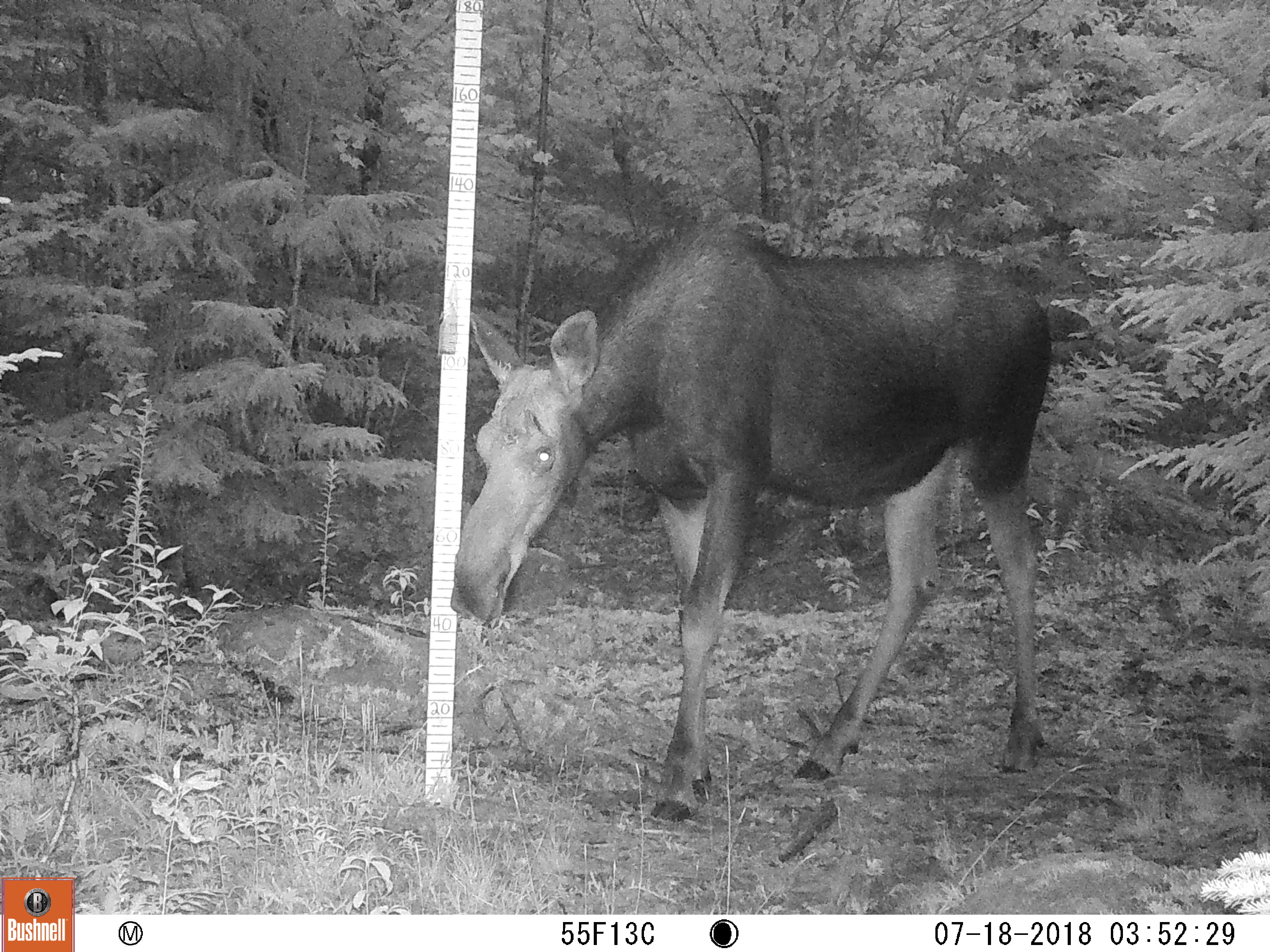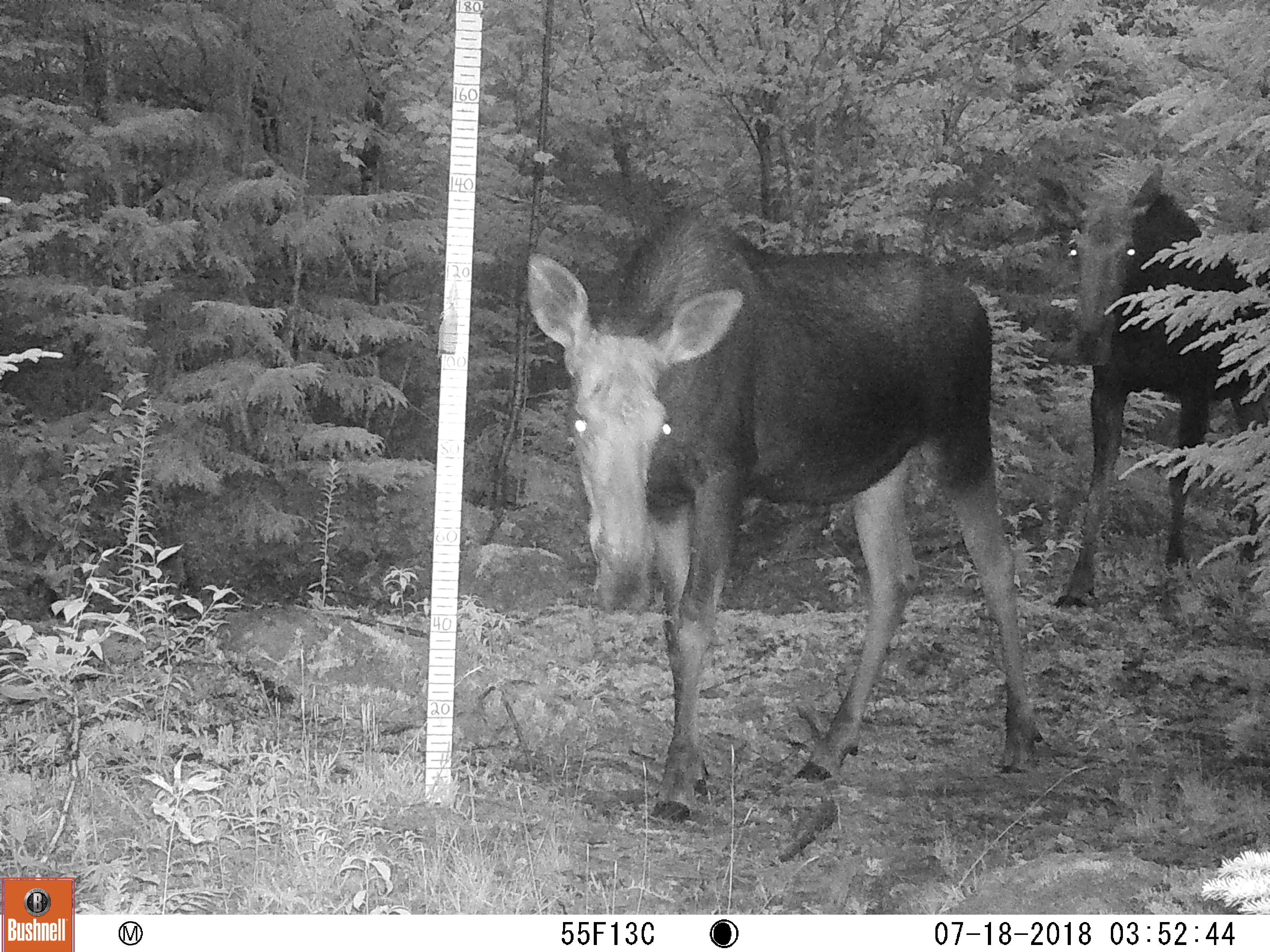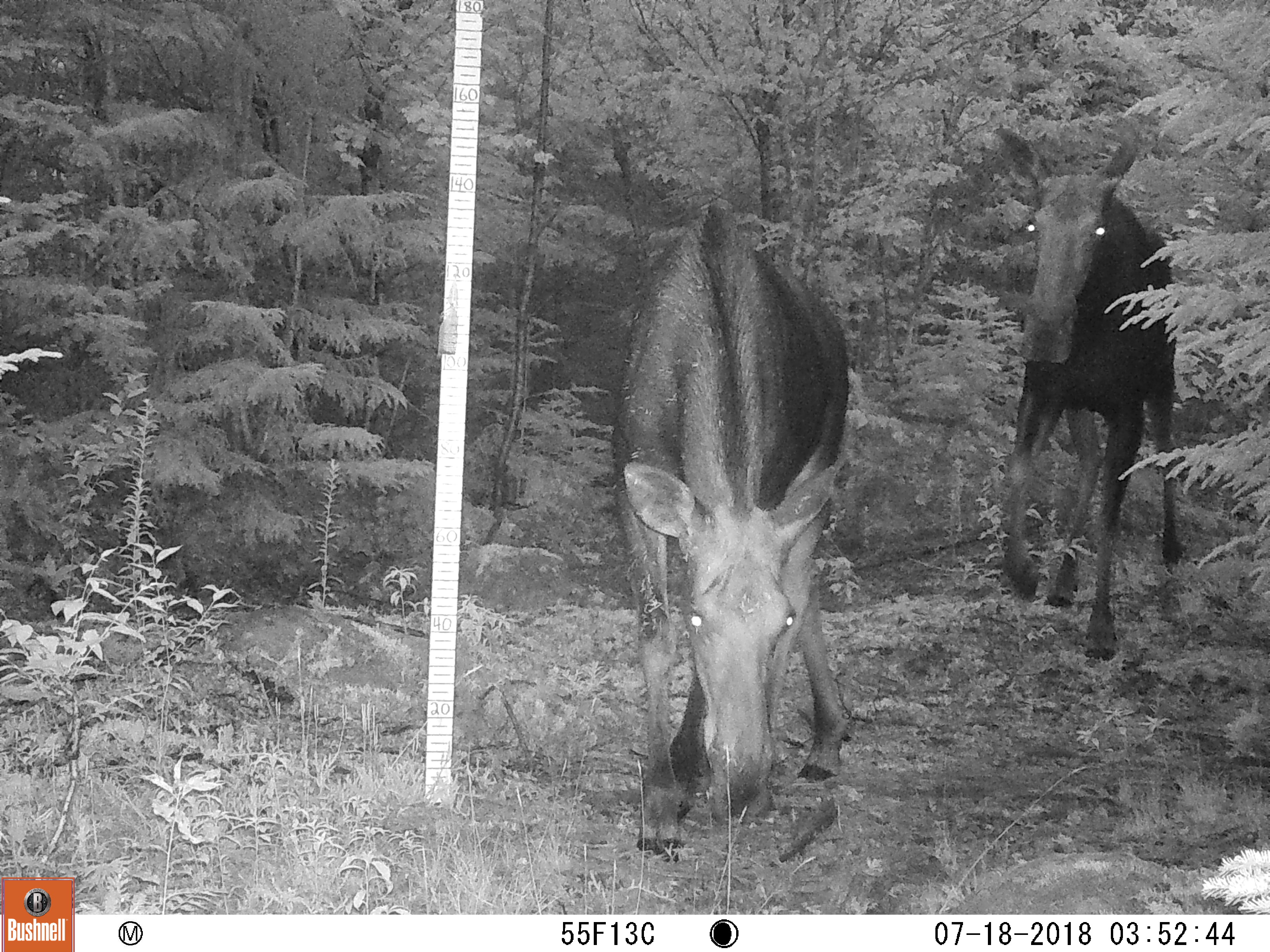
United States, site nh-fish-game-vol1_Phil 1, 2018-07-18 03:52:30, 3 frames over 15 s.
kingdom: Animalia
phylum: Chordata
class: Mammalia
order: Artiodactyla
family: Cervidae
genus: Alces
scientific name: Alces alces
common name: moose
Moose (Alces alces).